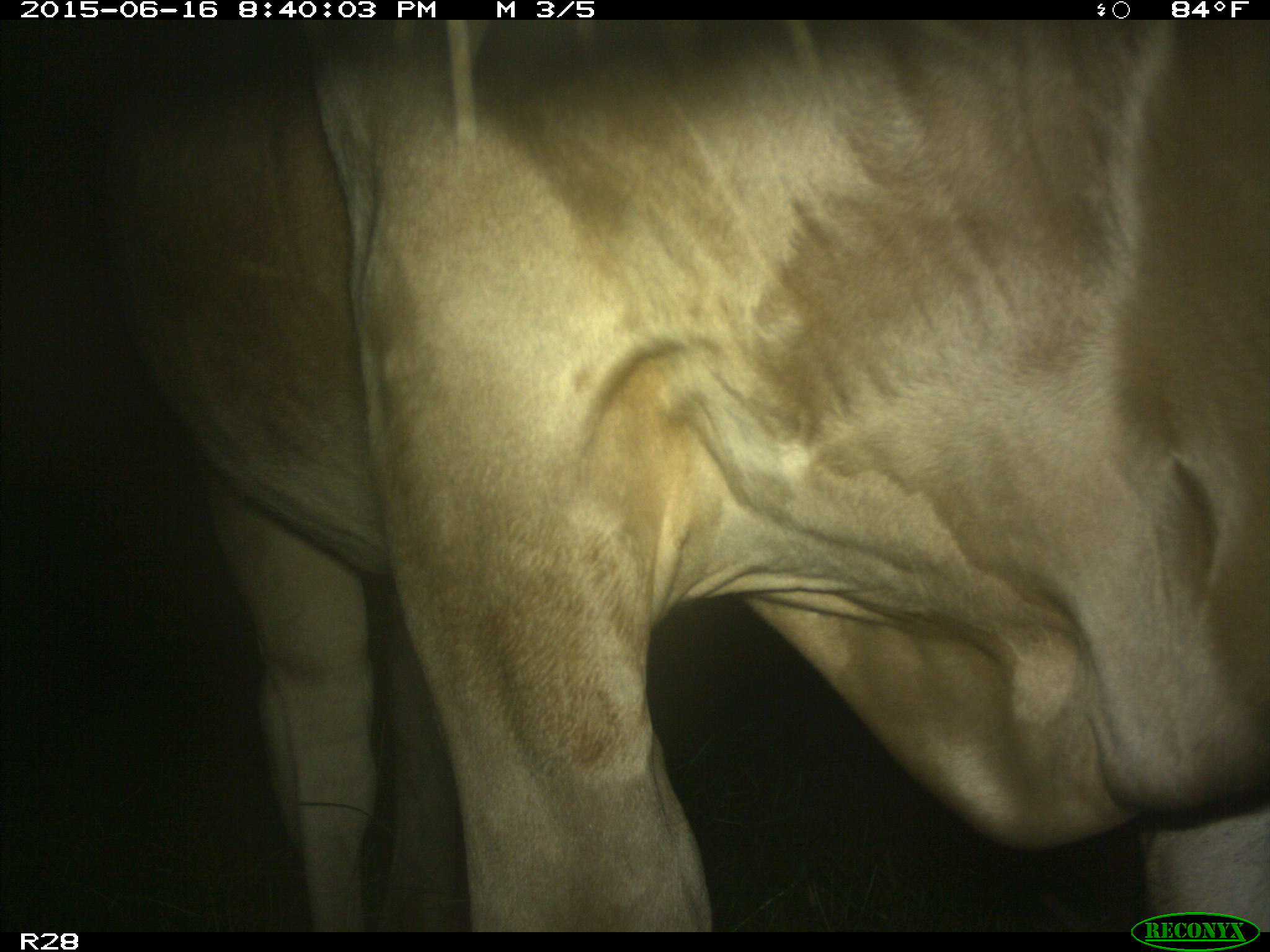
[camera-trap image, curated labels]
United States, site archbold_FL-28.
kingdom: Animalia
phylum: Chordata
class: Mammalia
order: Artiodactyla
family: Bovidae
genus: Bos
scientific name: Bos taurus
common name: domestic cow